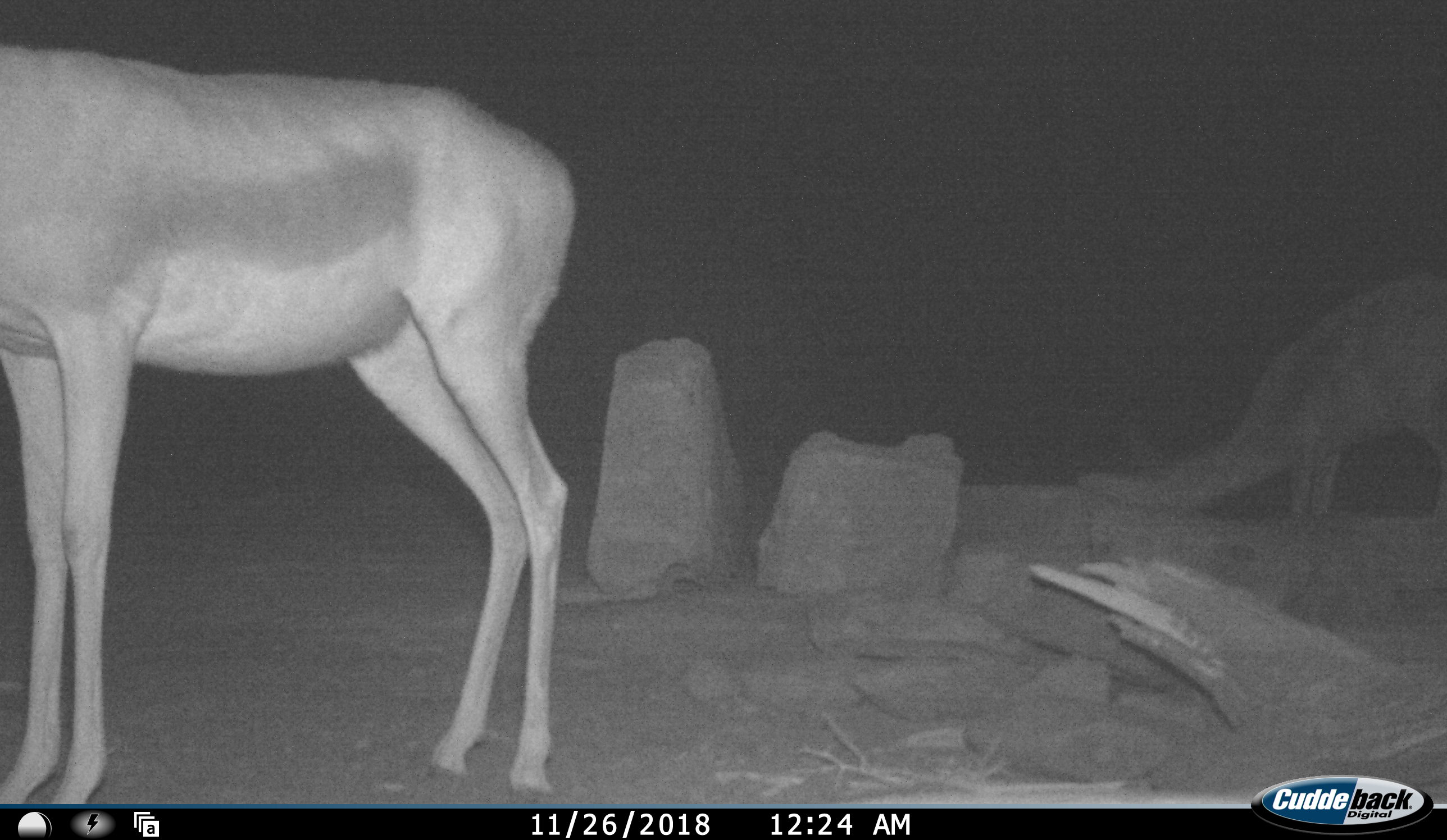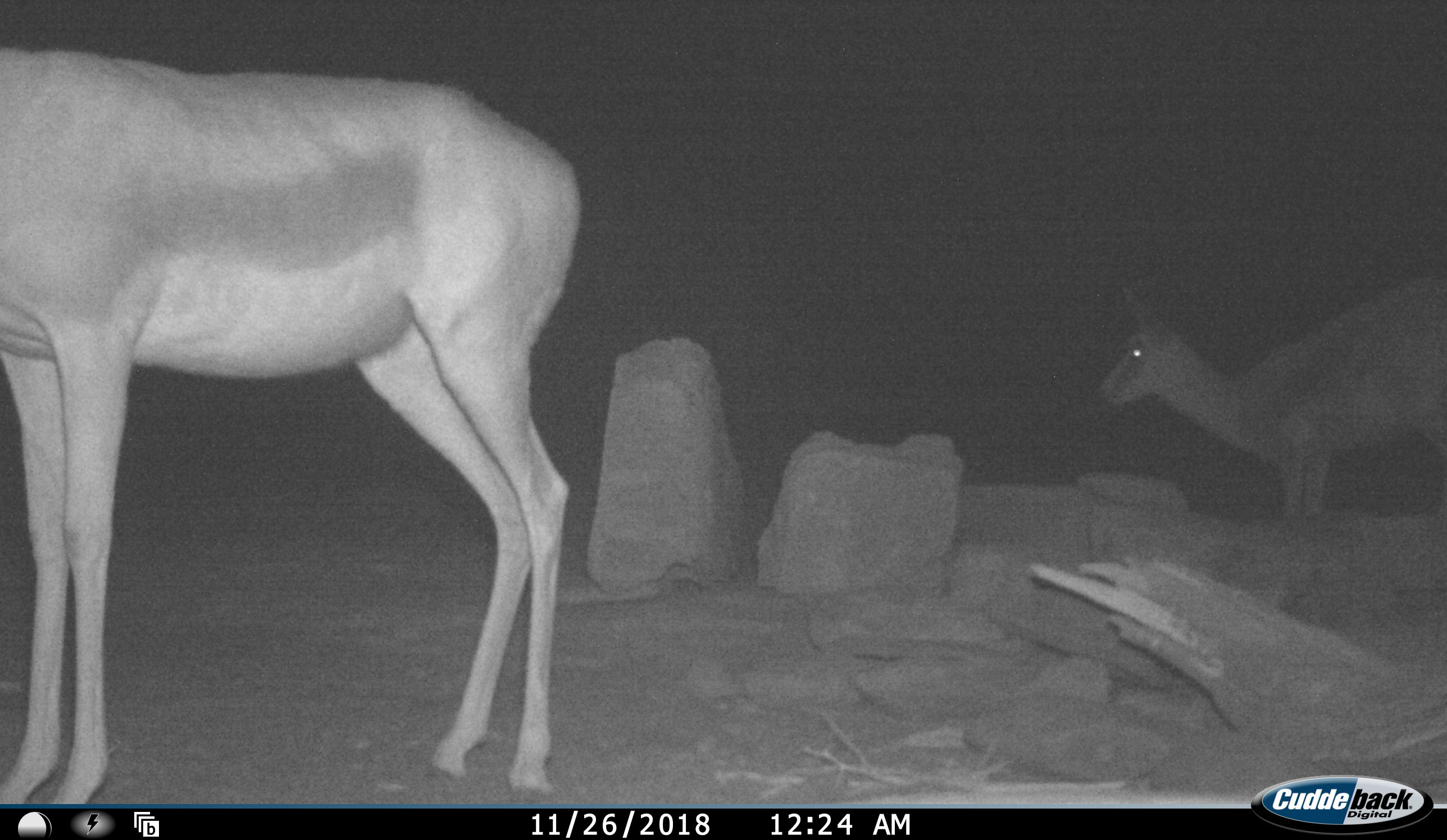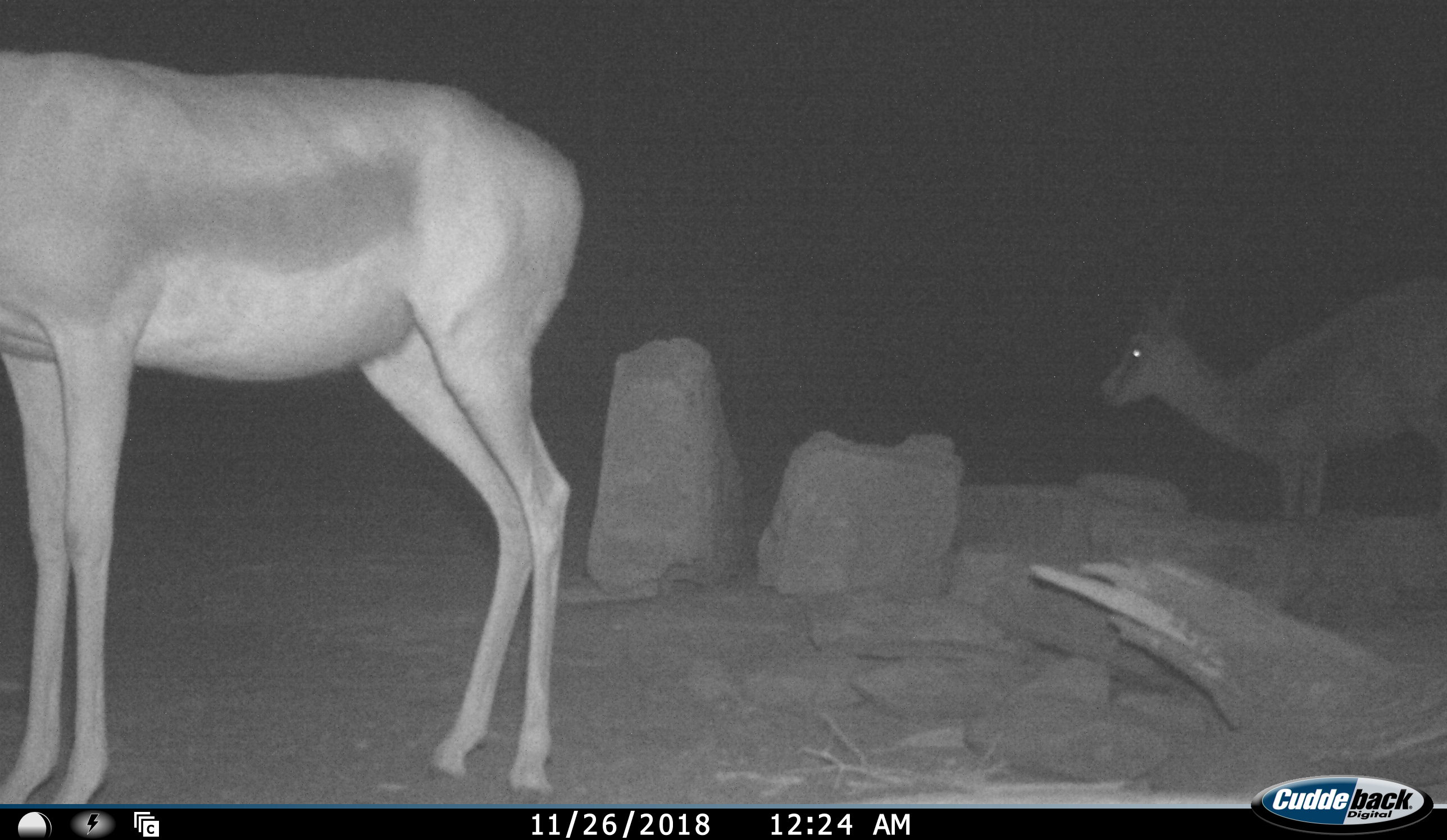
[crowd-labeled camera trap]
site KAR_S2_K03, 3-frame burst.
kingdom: Animalia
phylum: Chordata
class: Mammalia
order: Artiodactyla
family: Bovidae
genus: Antidorcas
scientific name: Antidorcas marsupialis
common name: springbok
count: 2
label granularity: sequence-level